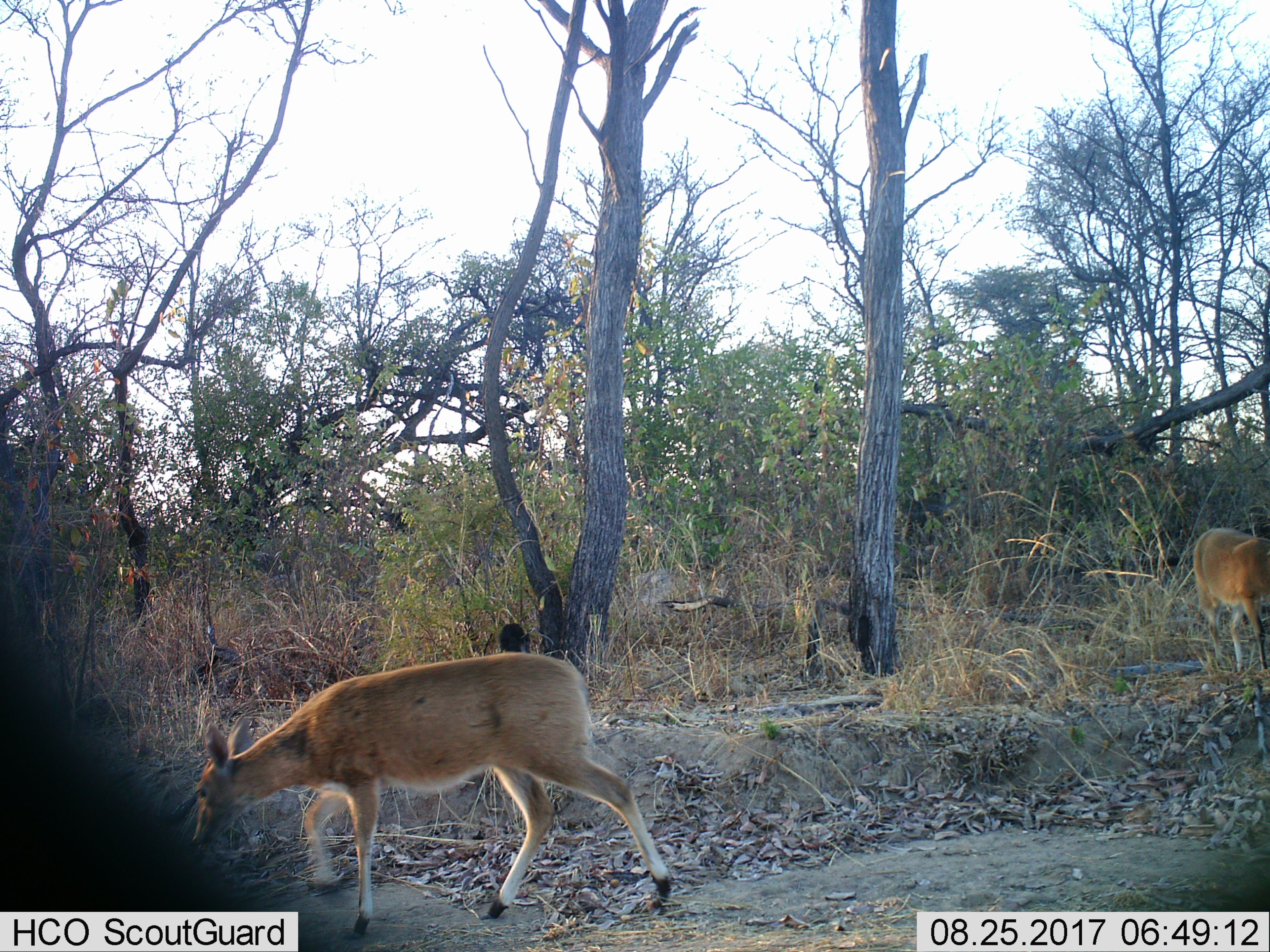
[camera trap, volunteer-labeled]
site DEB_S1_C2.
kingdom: Animalia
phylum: Chordata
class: Mammalia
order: Artiodactyla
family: Bovidae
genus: Sylvicapra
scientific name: Sylvicapra grimmia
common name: common duiker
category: duikercommongrey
Duikercommongrey (common duiker) (Sylvicapra grimmia), count 2. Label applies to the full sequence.